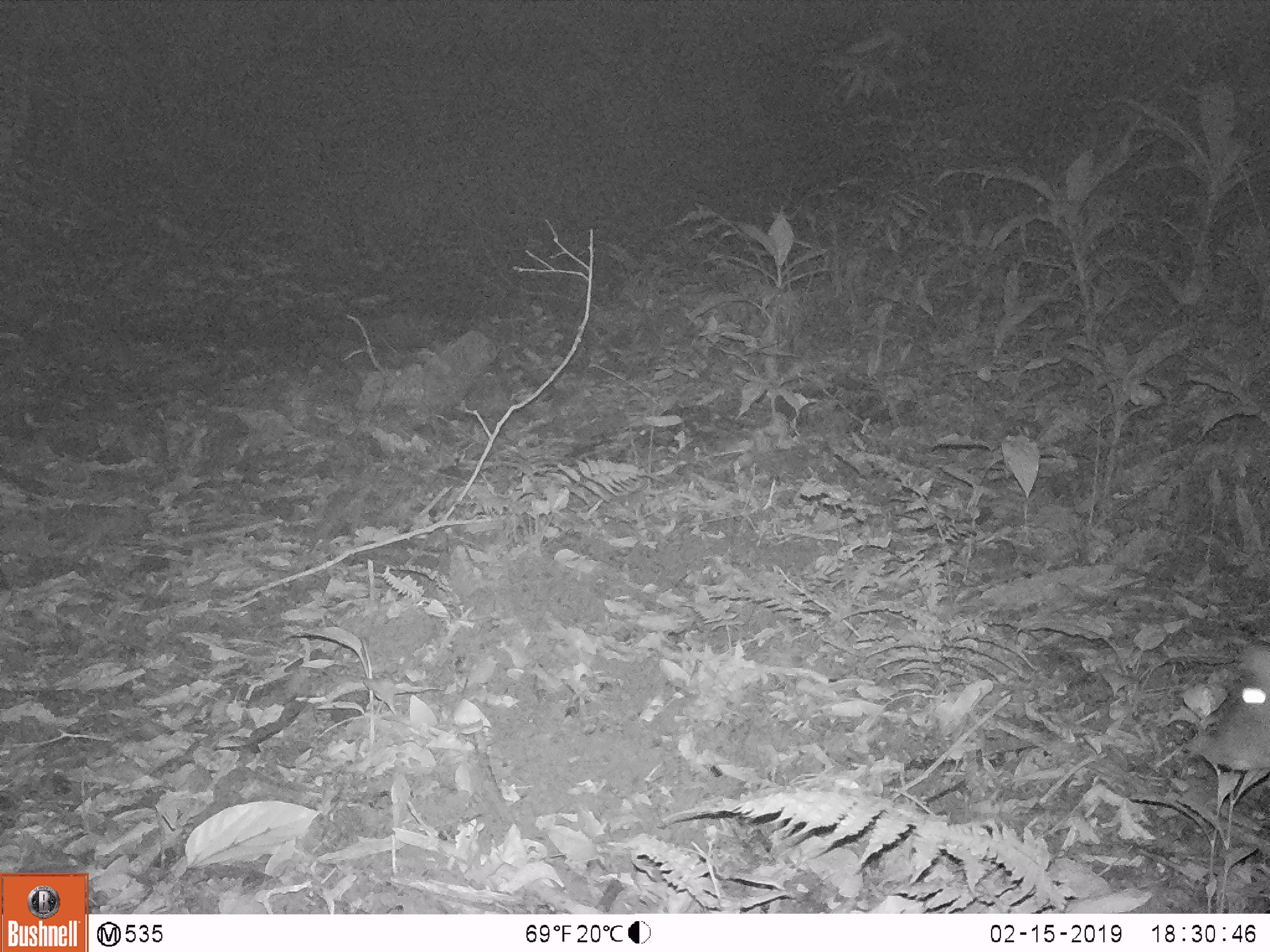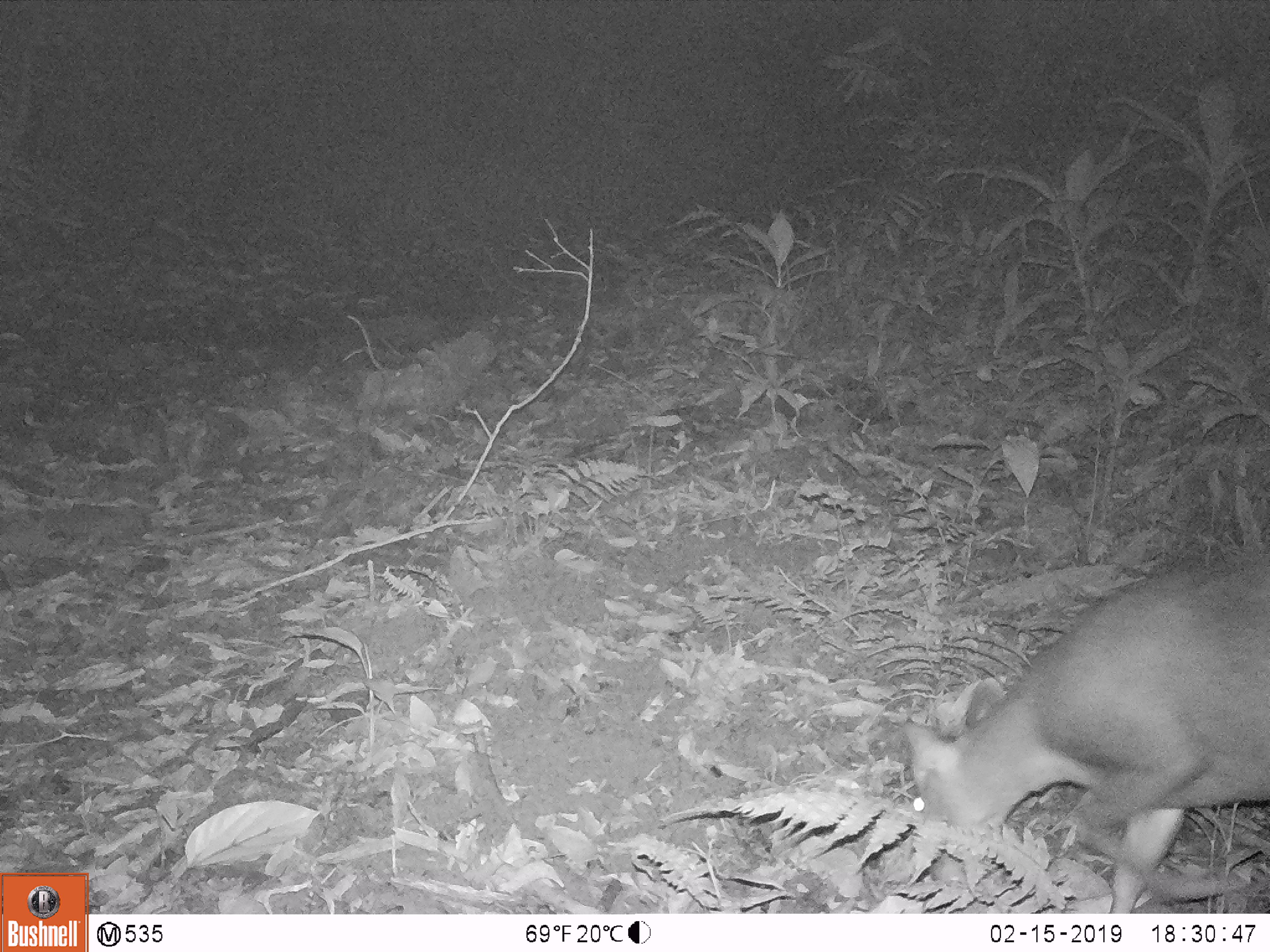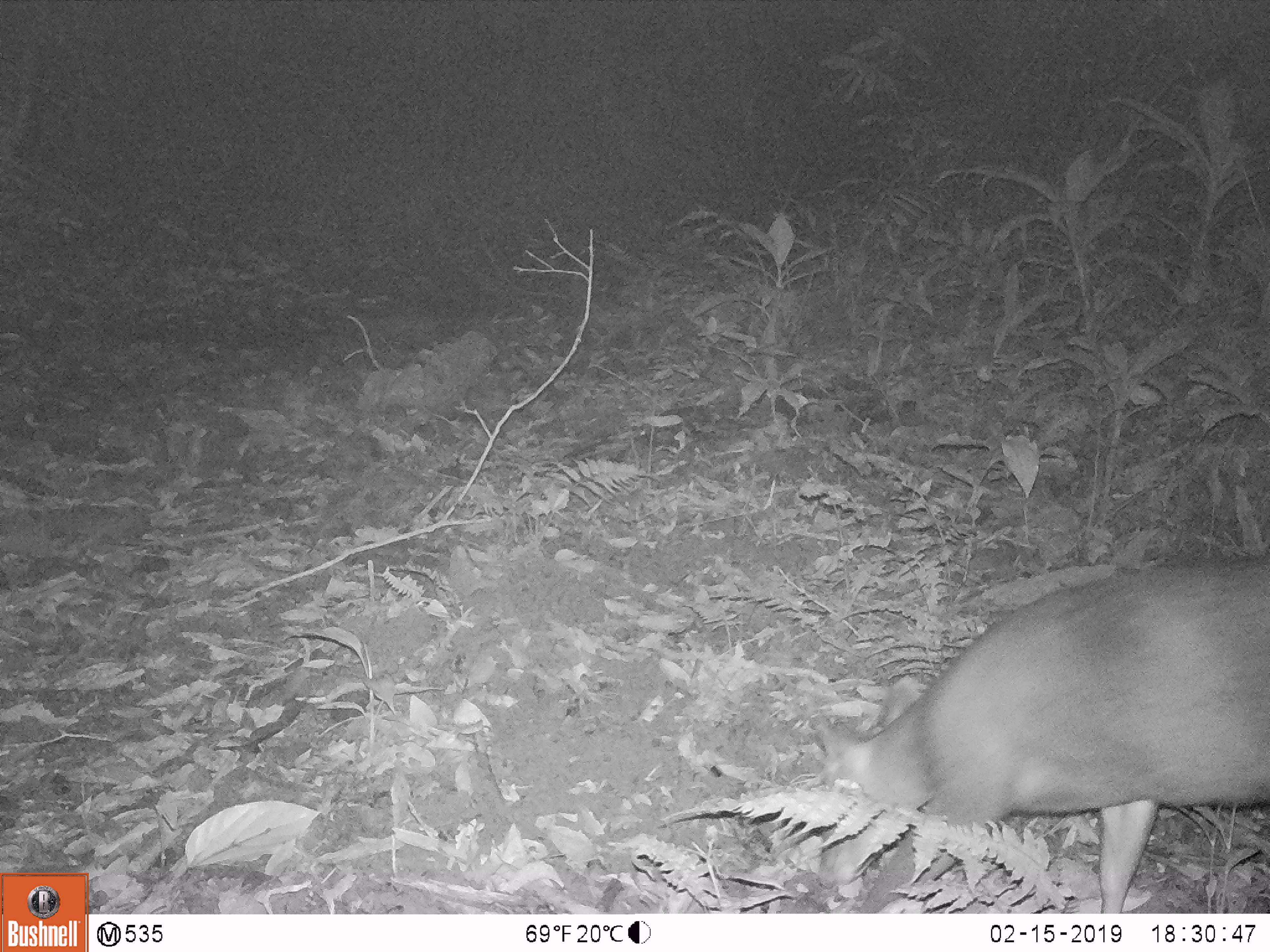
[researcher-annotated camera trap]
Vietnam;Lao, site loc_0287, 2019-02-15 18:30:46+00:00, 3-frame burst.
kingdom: Animalia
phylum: Chordata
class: Mammalia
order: Artiodactyla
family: Cervidae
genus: Muntiacus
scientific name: Muntiacus rooseveltorum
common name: roosevelt's muntjac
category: roosevelts muntjac group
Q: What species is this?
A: Roosevelts muntjac group (roosevelt's muntjac) (Muntiacus rooseveltorum).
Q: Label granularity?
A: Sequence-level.